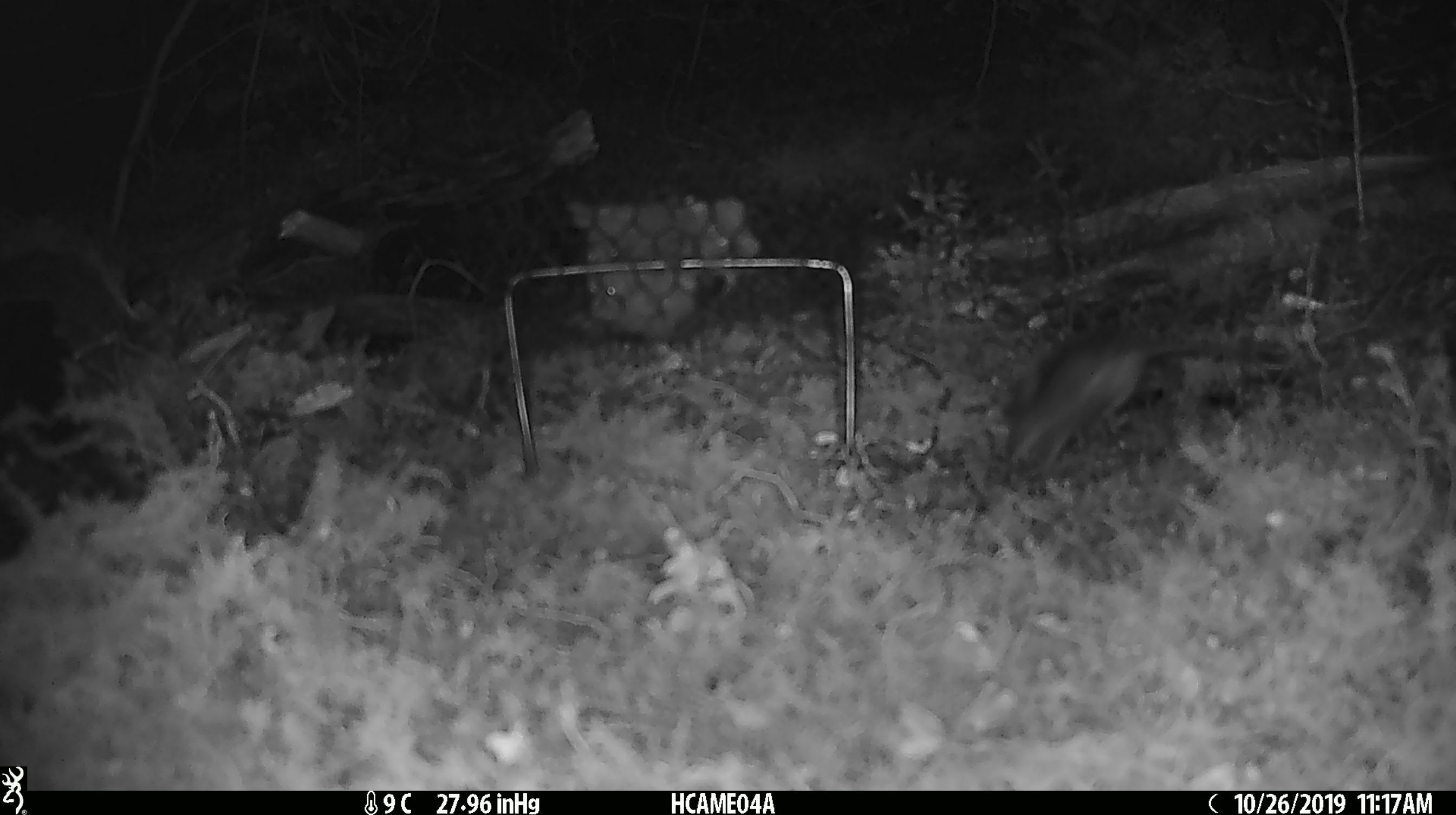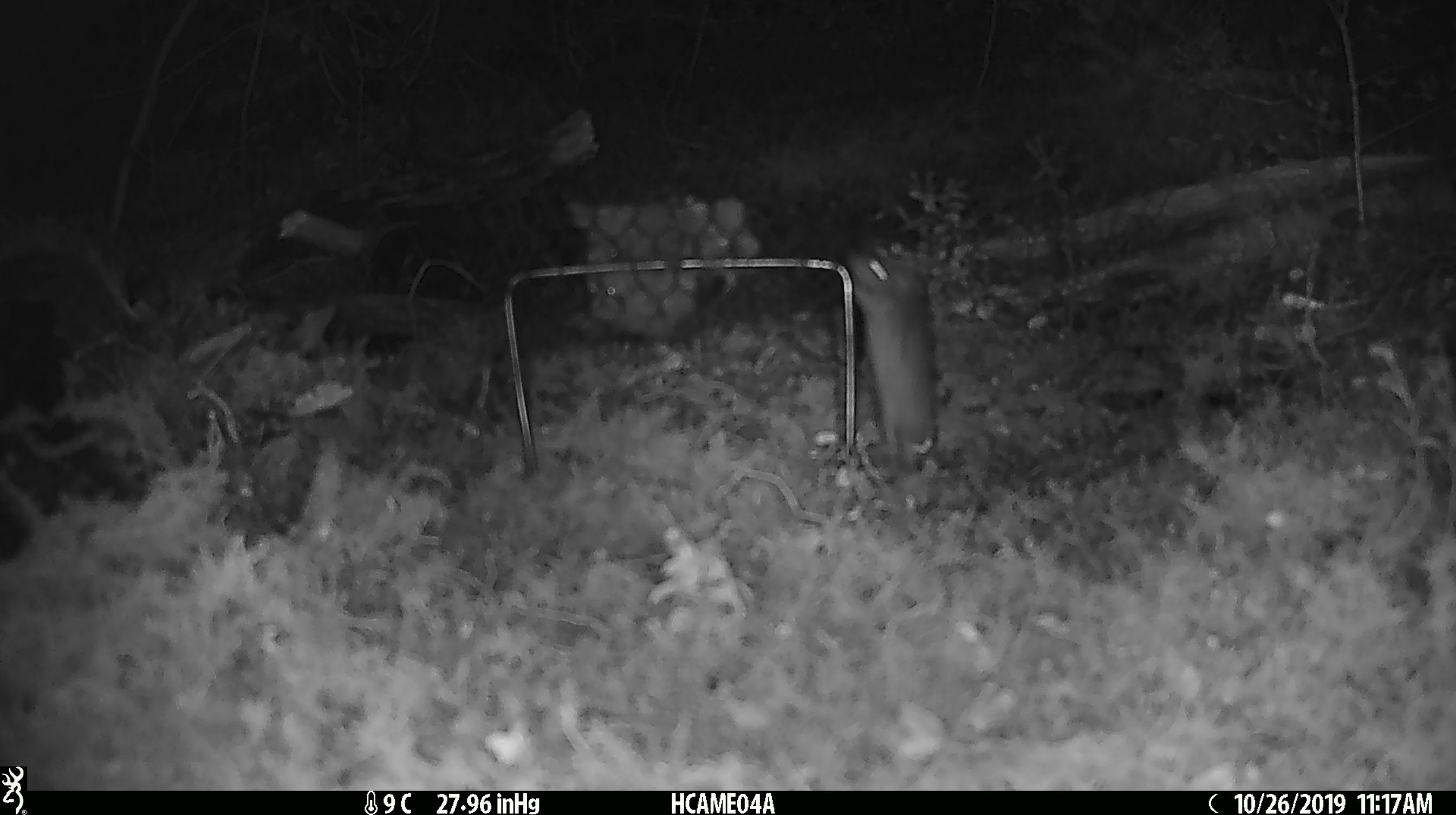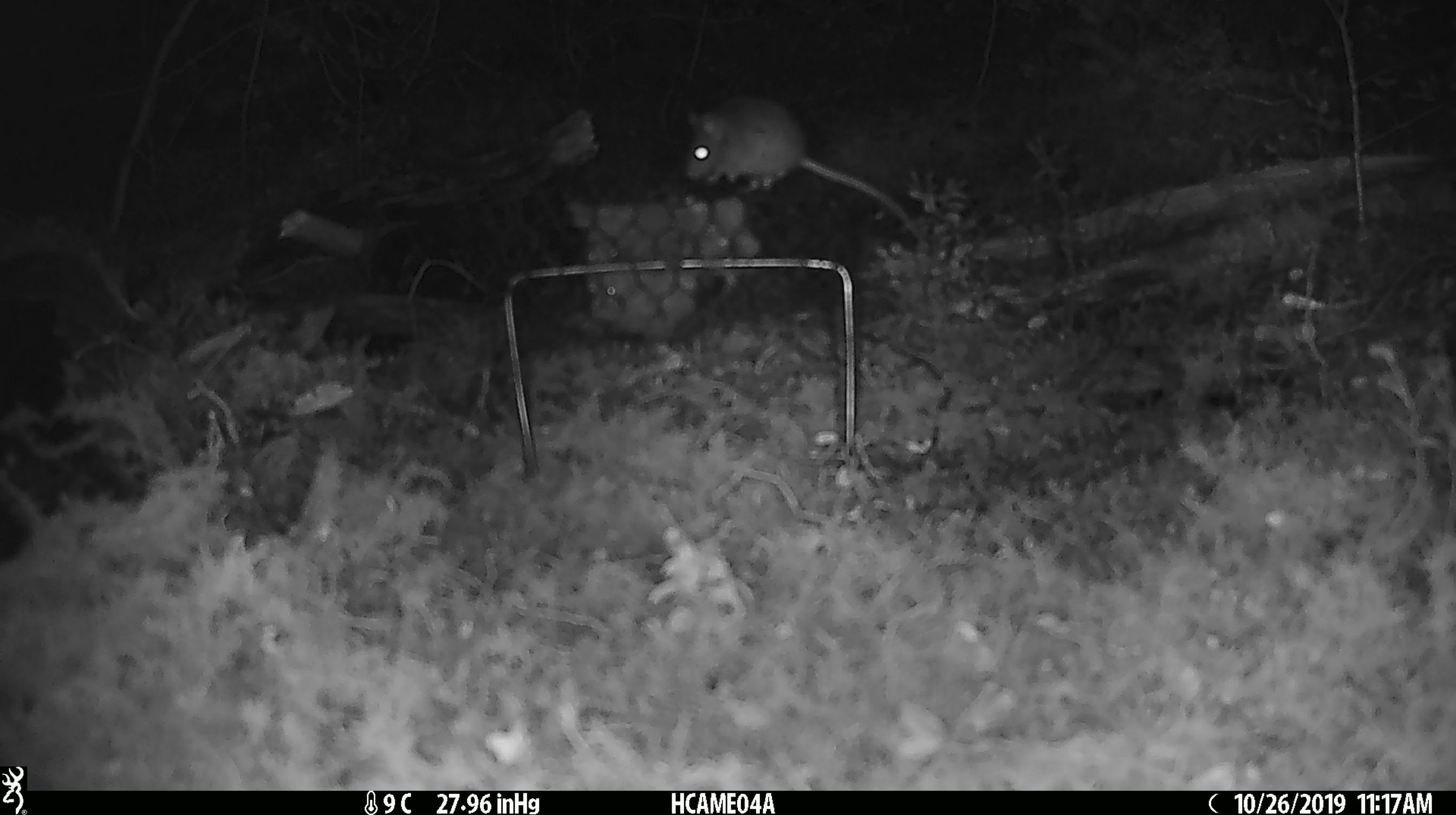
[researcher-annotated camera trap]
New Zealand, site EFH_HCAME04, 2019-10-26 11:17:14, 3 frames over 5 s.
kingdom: Animalia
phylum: Chordata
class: Mammalia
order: Rodentia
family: Muridae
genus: Mus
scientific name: Mus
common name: mouse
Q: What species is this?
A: Mouse (Mus).